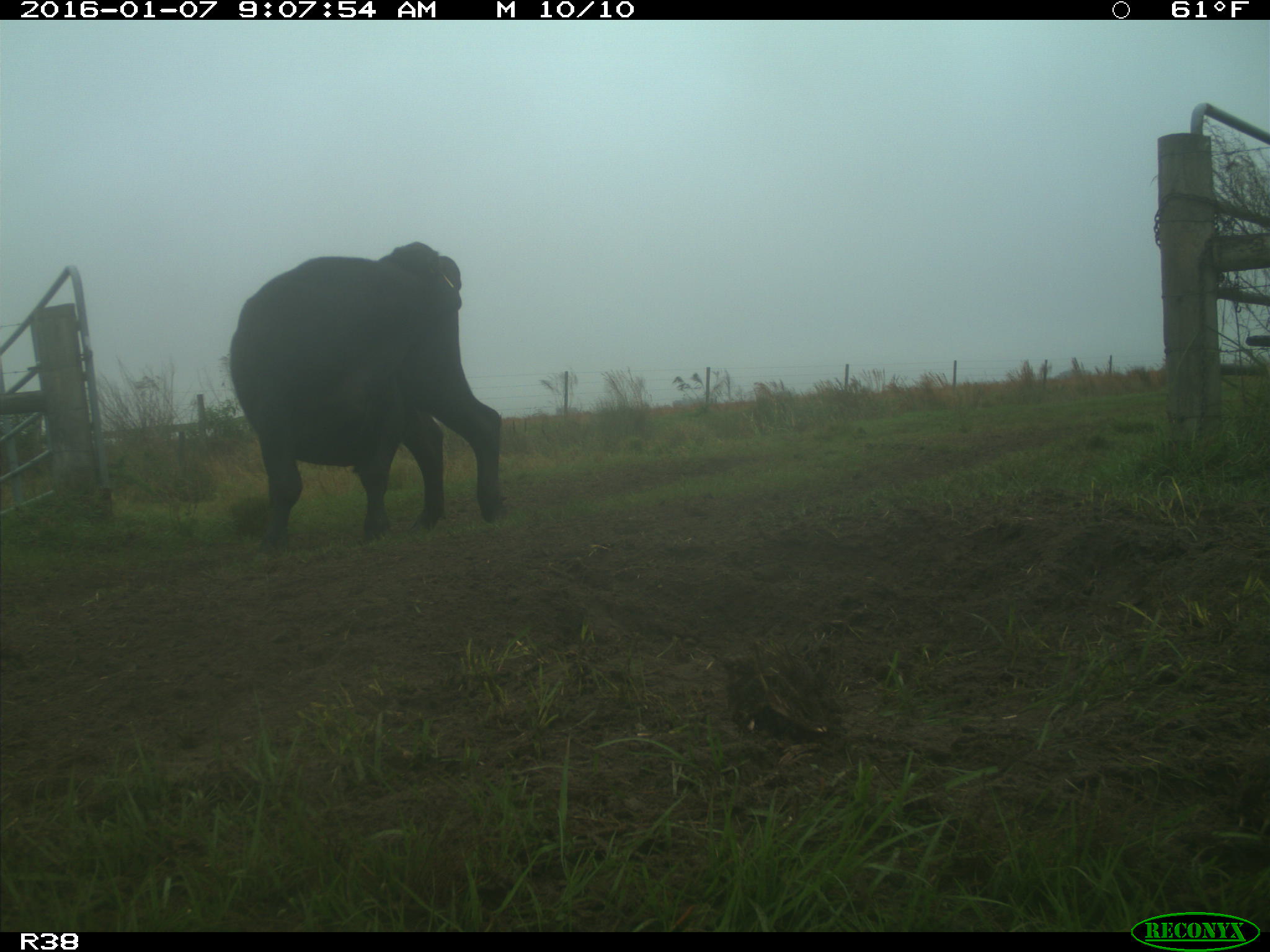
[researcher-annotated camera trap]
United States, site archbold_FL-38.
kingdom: Animalia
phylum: Chordata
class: Mammalia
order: Artiodactyla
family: Bovidae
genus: Bos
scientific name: Bos taurus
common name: domestic cow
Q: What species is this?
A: Bos taurus (domestic cow).